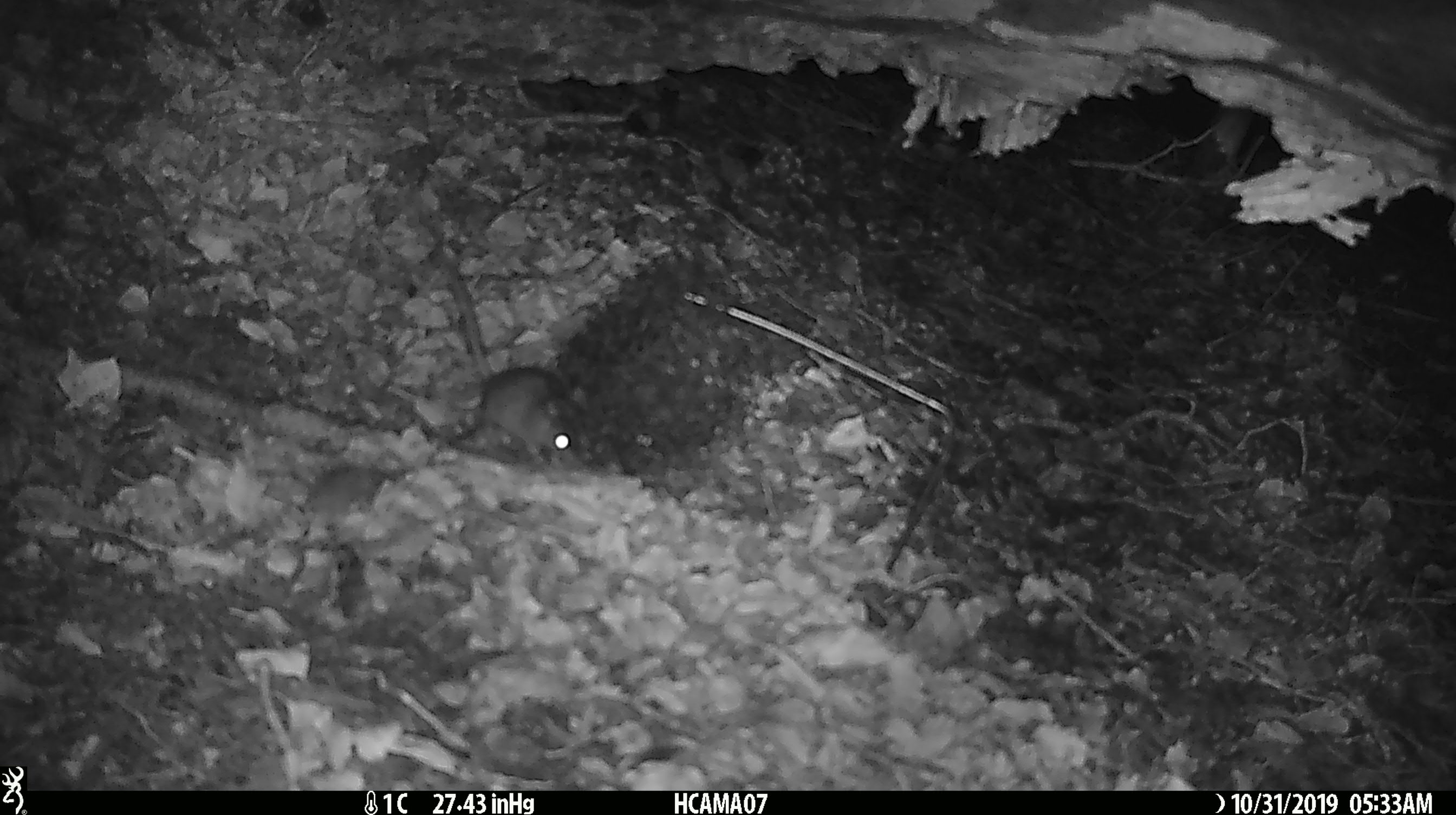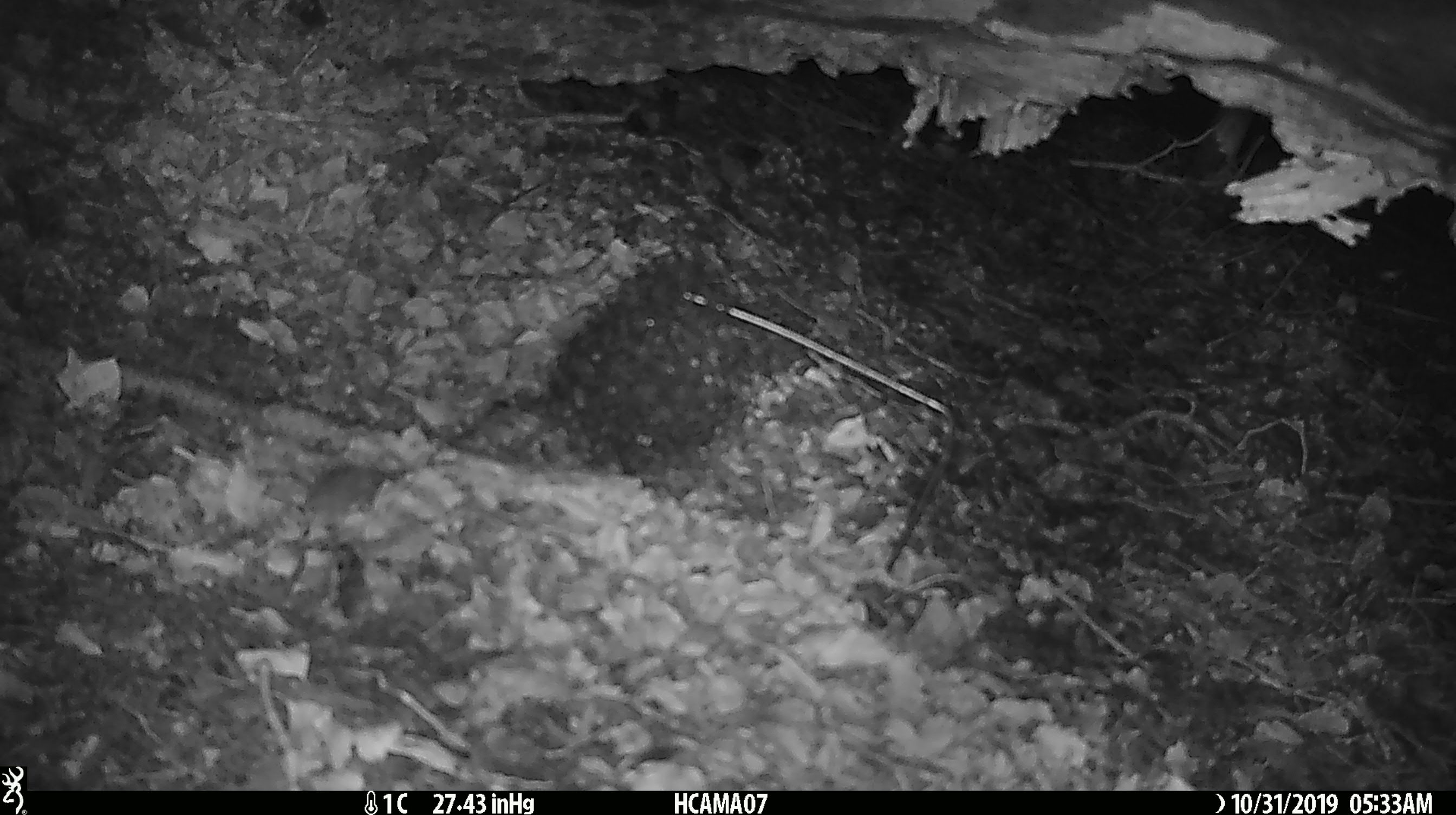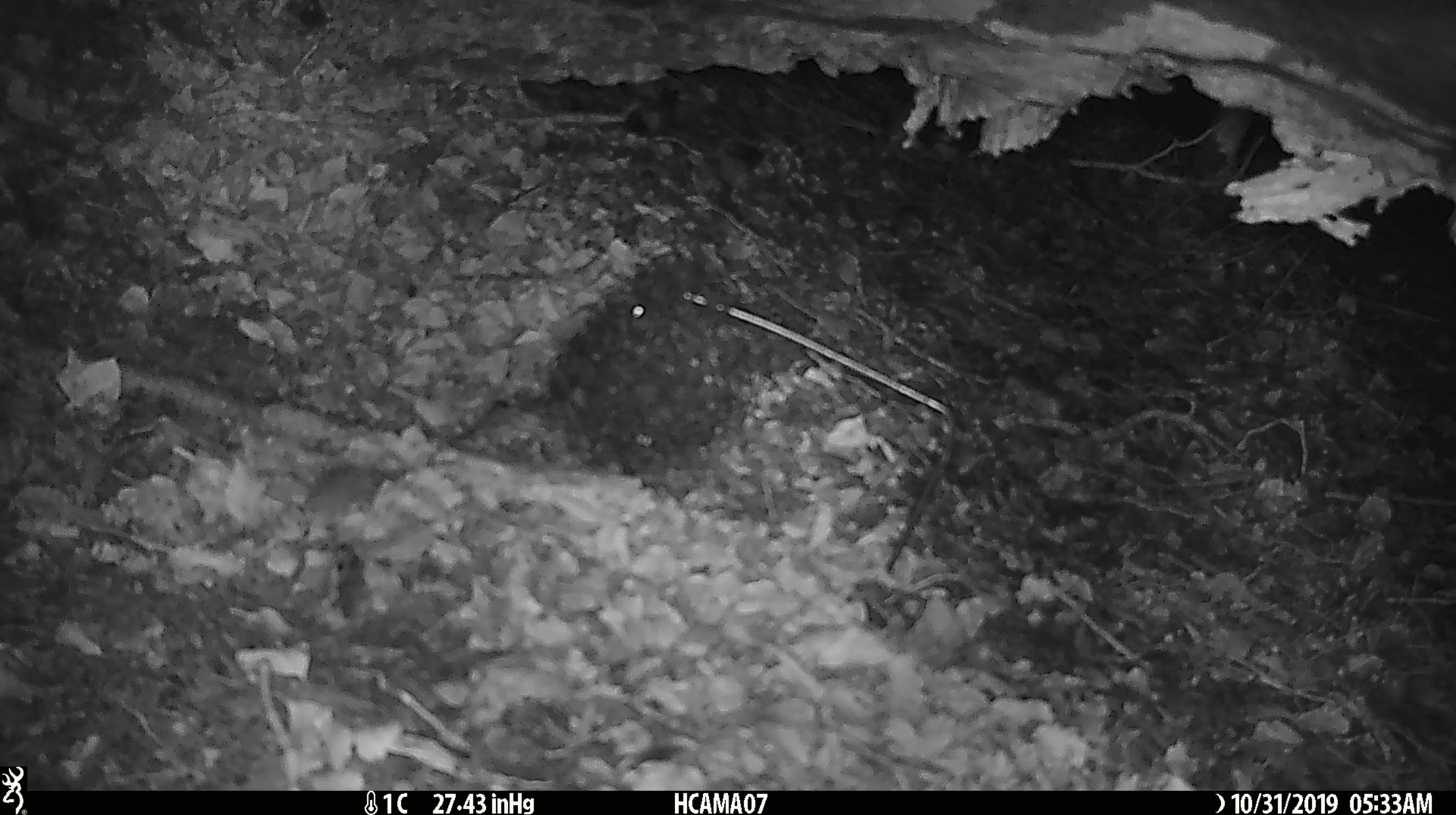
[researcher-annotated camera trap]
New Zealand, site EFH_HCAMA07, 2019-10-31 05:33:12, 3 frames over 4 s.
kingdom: Animalia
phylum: Chordata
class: Mammalia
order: Rodentia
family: Muridae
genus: Mus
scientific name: Mus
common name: mouse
Mouse (Mus).